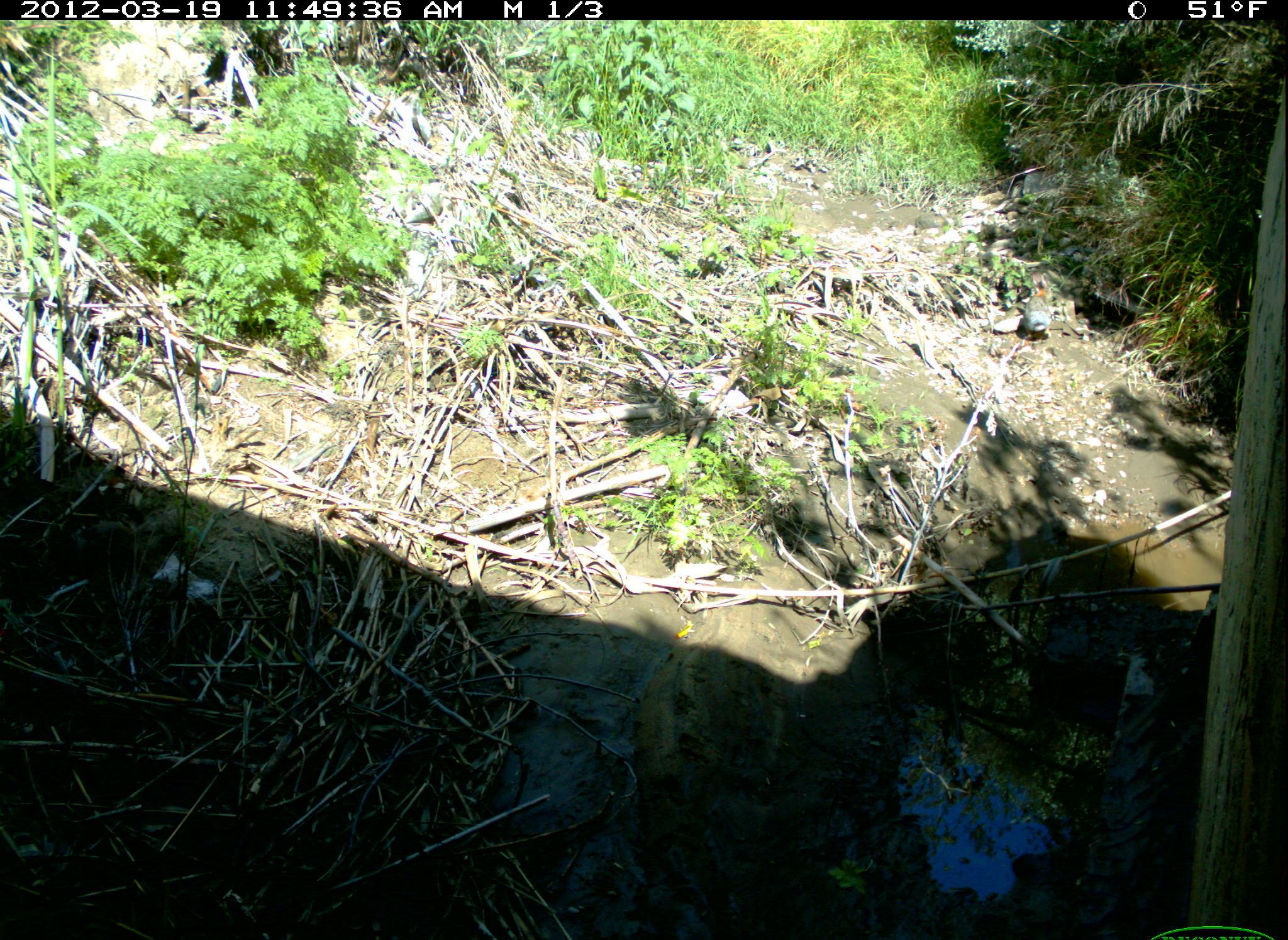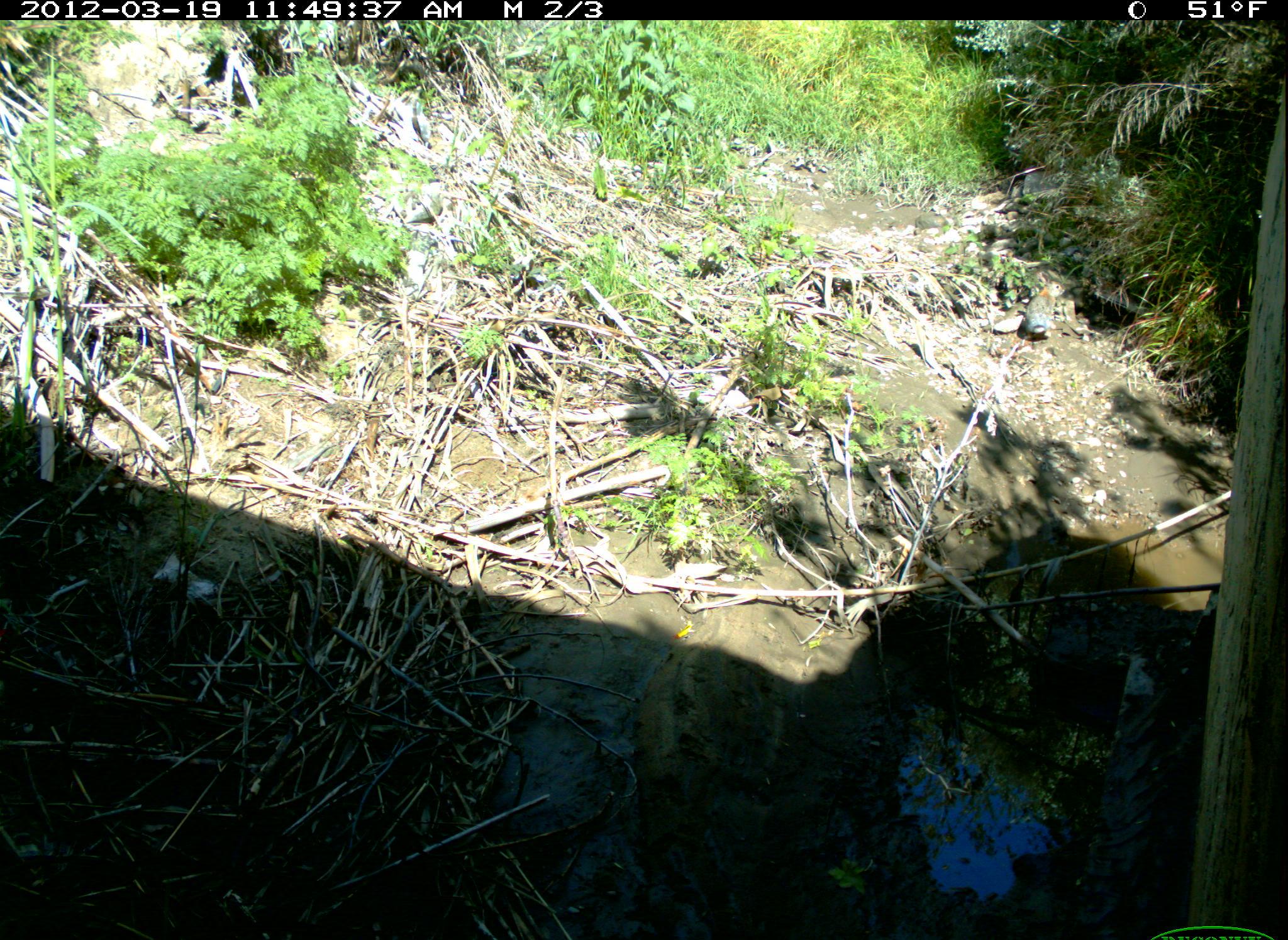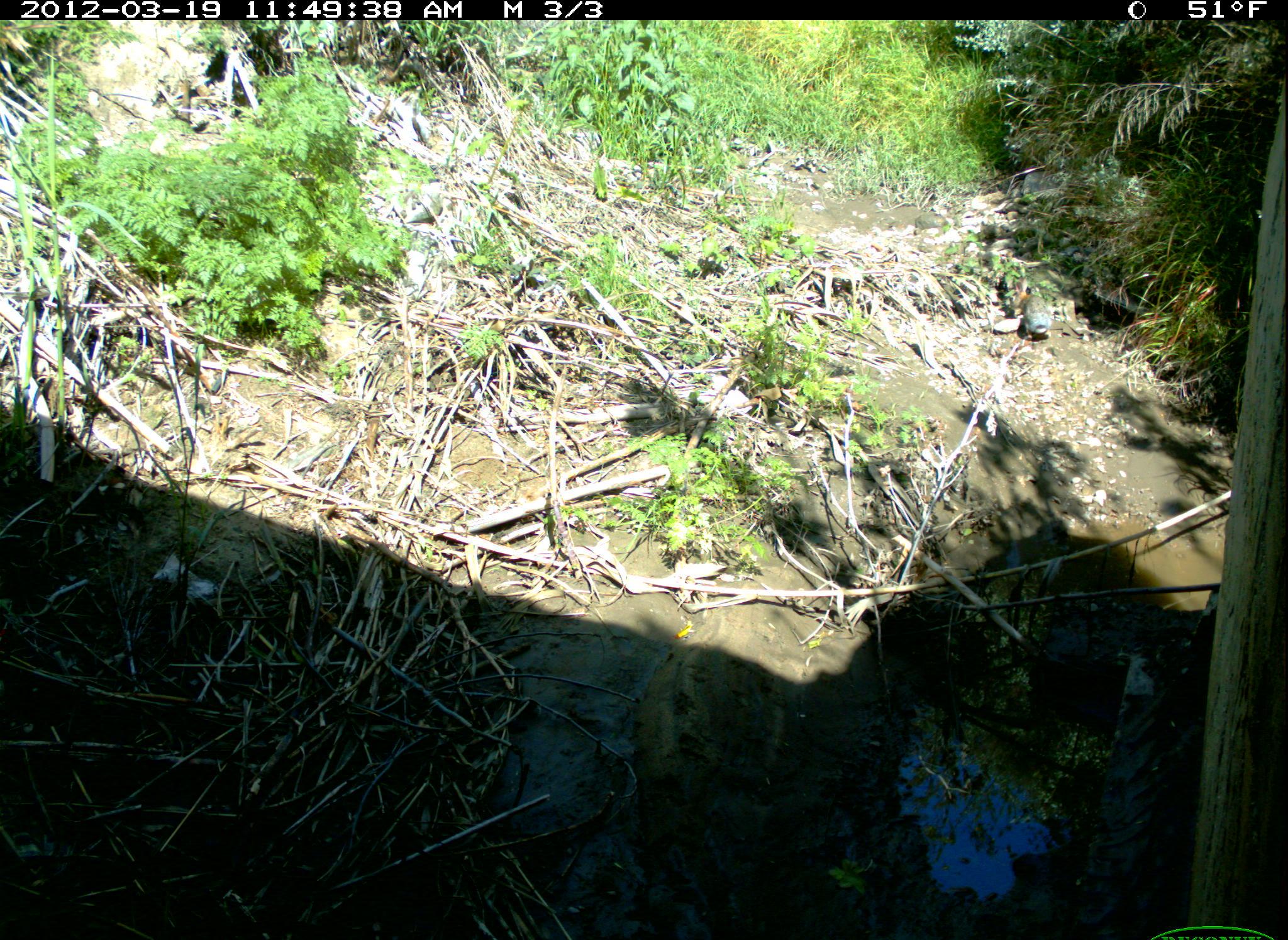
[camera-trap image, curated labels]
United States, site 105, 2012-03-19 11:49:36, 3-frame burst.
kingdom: Animalia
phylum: Chordata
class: Mammalia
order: Rodentia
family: Sciuridae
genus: Sciurus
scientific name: Sciurus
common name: squirrel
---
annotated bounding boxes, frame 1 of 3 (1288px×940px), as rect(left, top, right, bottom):
squirrel: rect(1010, 278, 1059, 342)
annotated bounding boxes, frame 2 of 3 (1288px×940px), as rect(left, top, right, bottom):
squirrel: rect(1017, 263, 1071, 342)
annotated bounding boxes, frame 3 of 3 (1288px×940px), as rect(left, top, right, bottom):
squirrel: rect(1007, 274, 1062, 341)